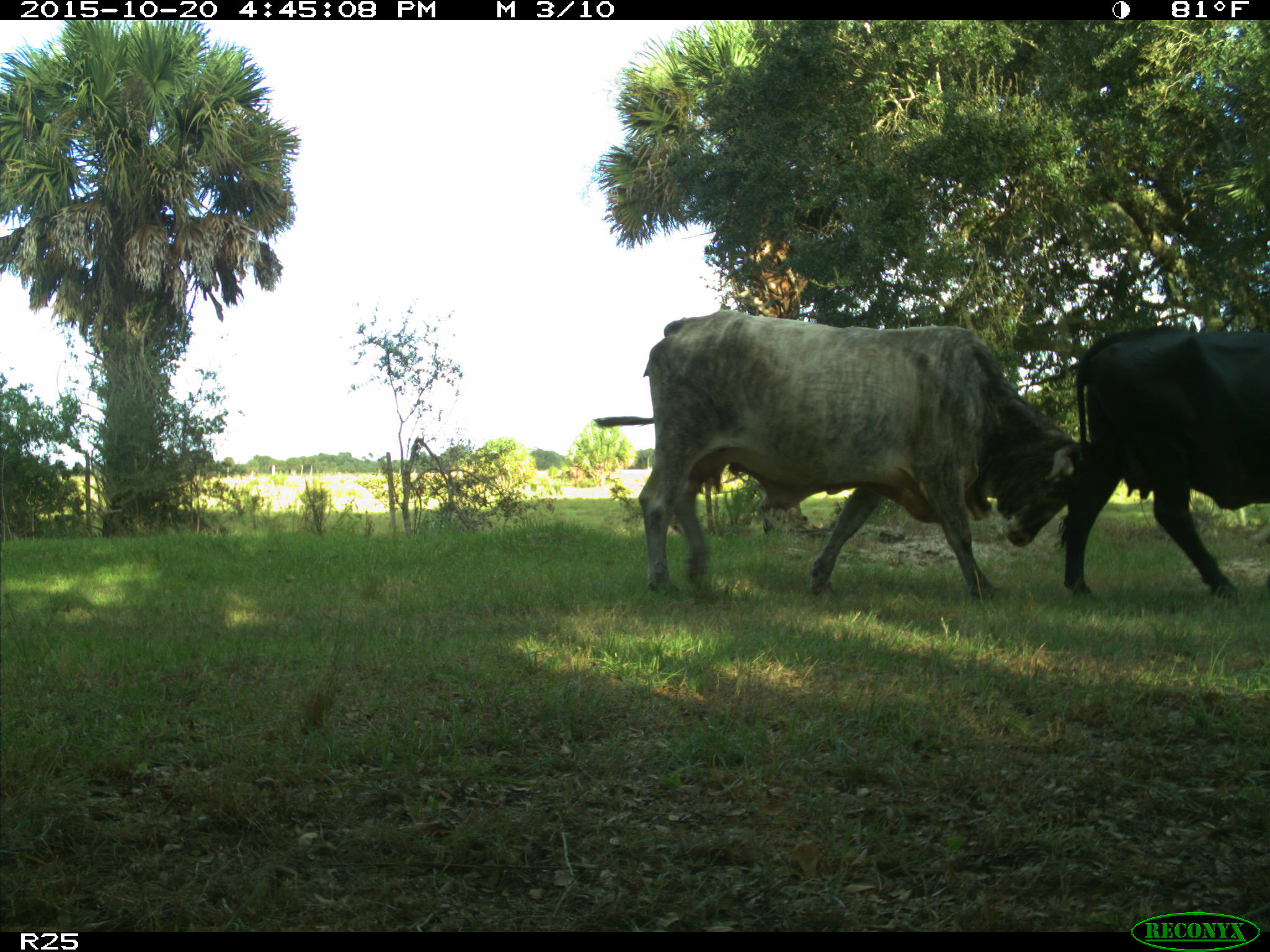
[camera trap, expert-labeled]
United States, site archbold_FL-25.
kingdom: Animalia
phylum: Chordata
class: Mammalia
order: Artiodactyla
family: Bovidae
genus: Bos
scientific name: Bos taurus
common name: domestic cow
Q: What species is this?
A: Bos taurus (domestic cow).